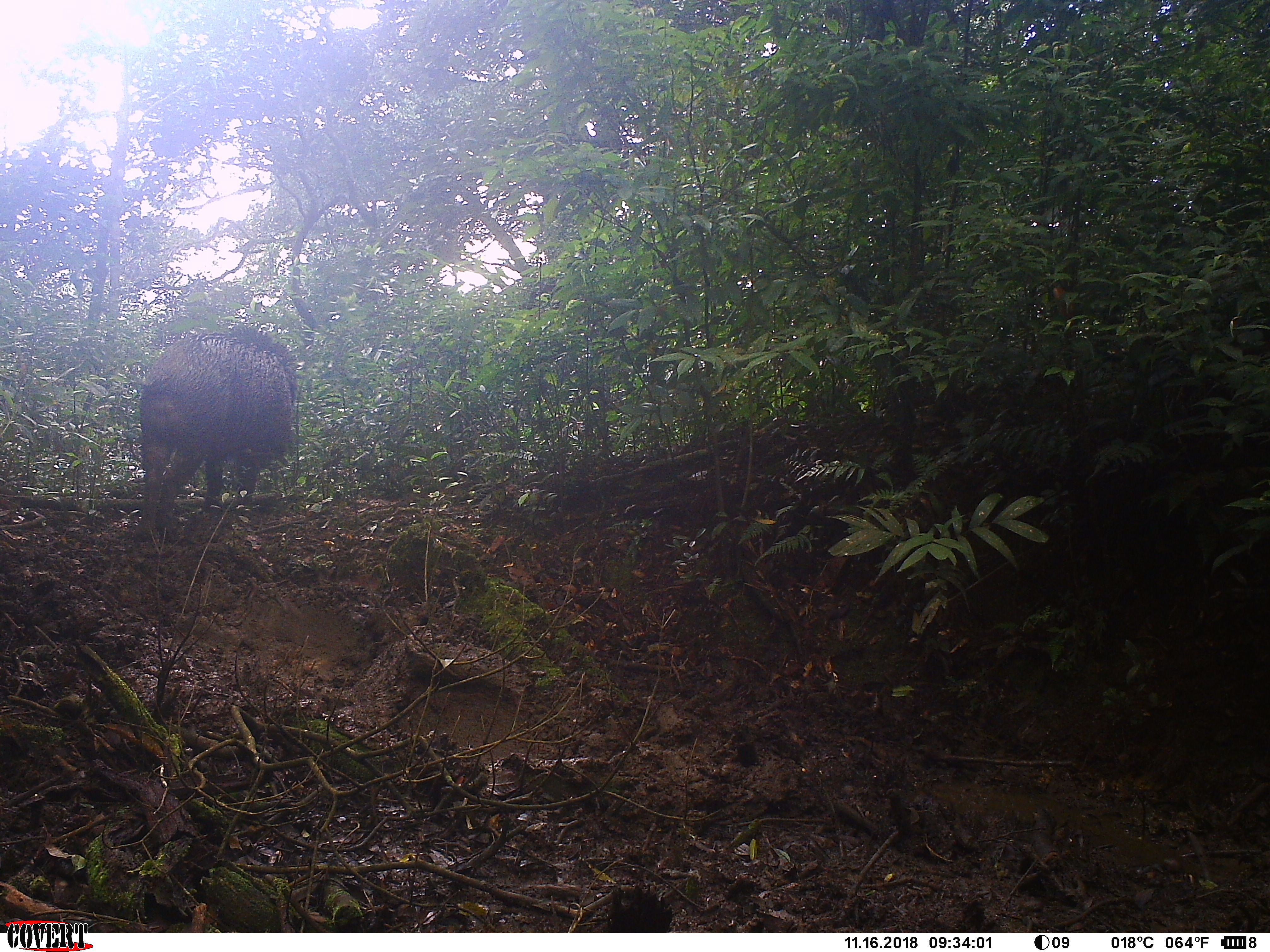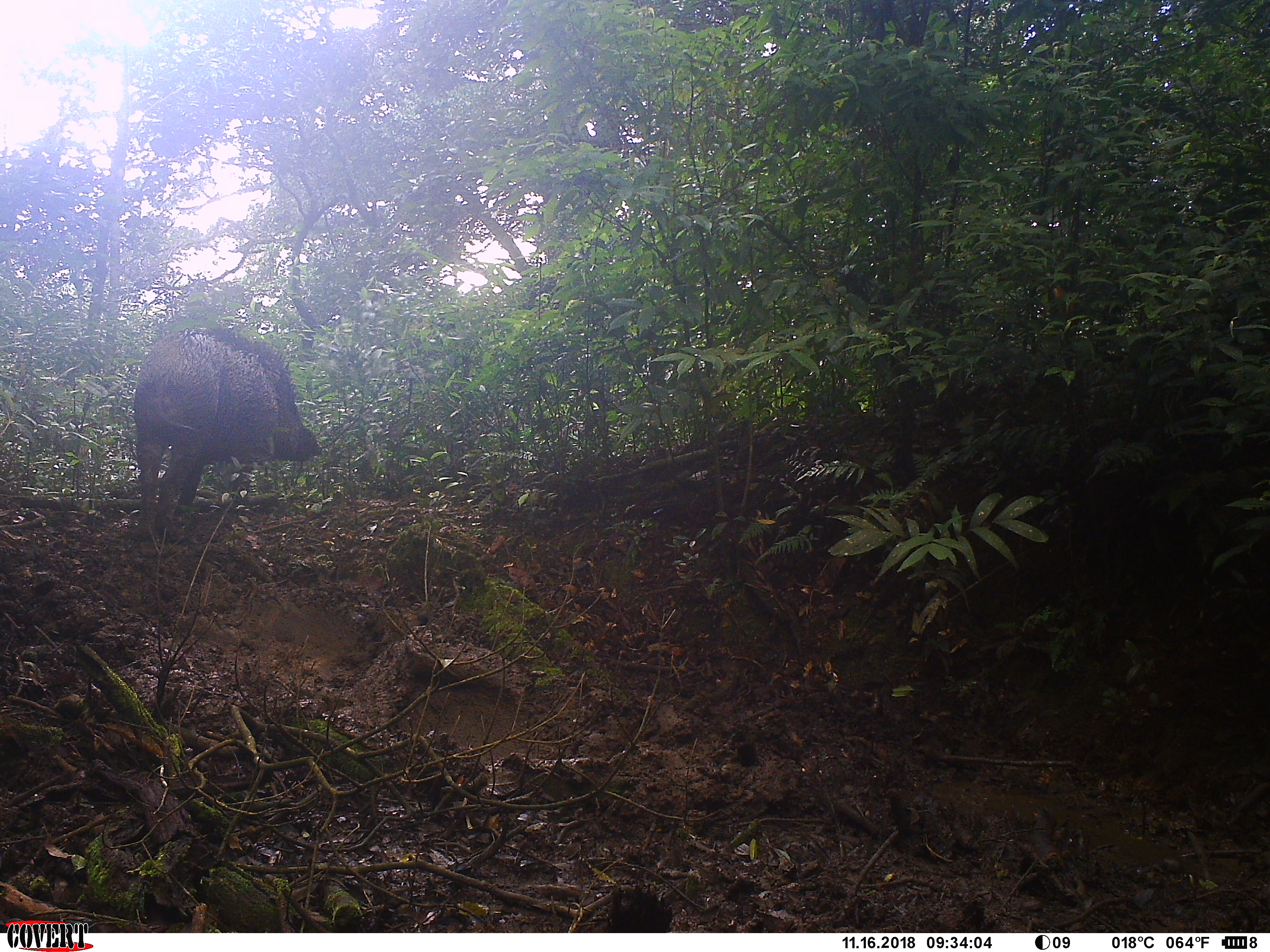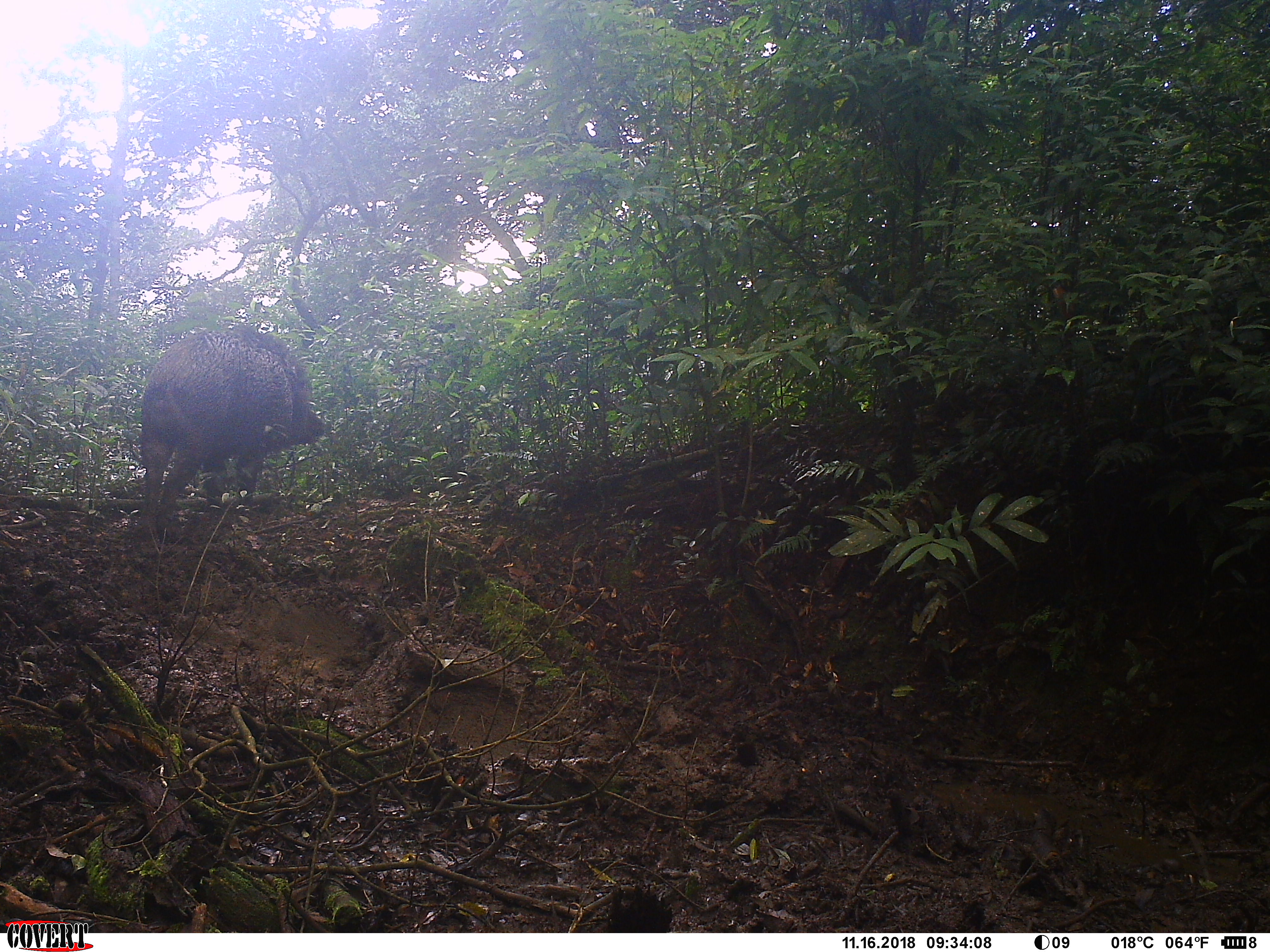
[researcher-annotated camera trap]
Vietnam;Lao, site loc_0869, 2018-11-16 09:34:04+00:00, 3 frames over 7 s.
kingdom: Animalia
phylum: Chordata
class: Mammalia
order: Artiodactyla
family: Suidae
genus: Sus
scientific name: Sus scrofa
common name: eurasian wild pig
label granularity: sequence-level